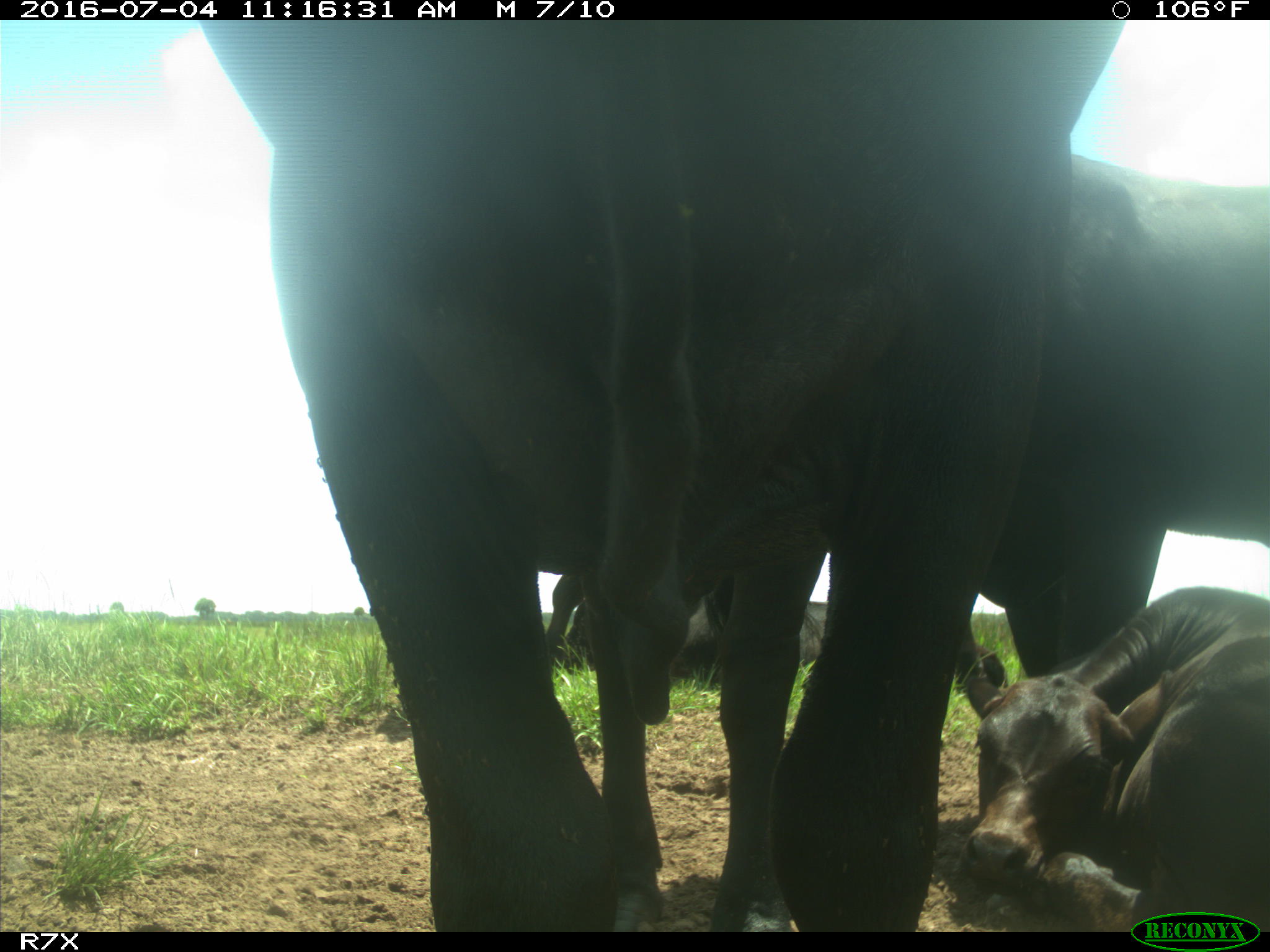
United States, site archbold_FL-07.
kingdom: Animalia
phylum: Chordata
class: Mammalia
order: Artiodactyla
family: Bovidae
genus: Bos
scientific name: Bos taurus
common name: domestic cow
Bos taurus (domestic cow).